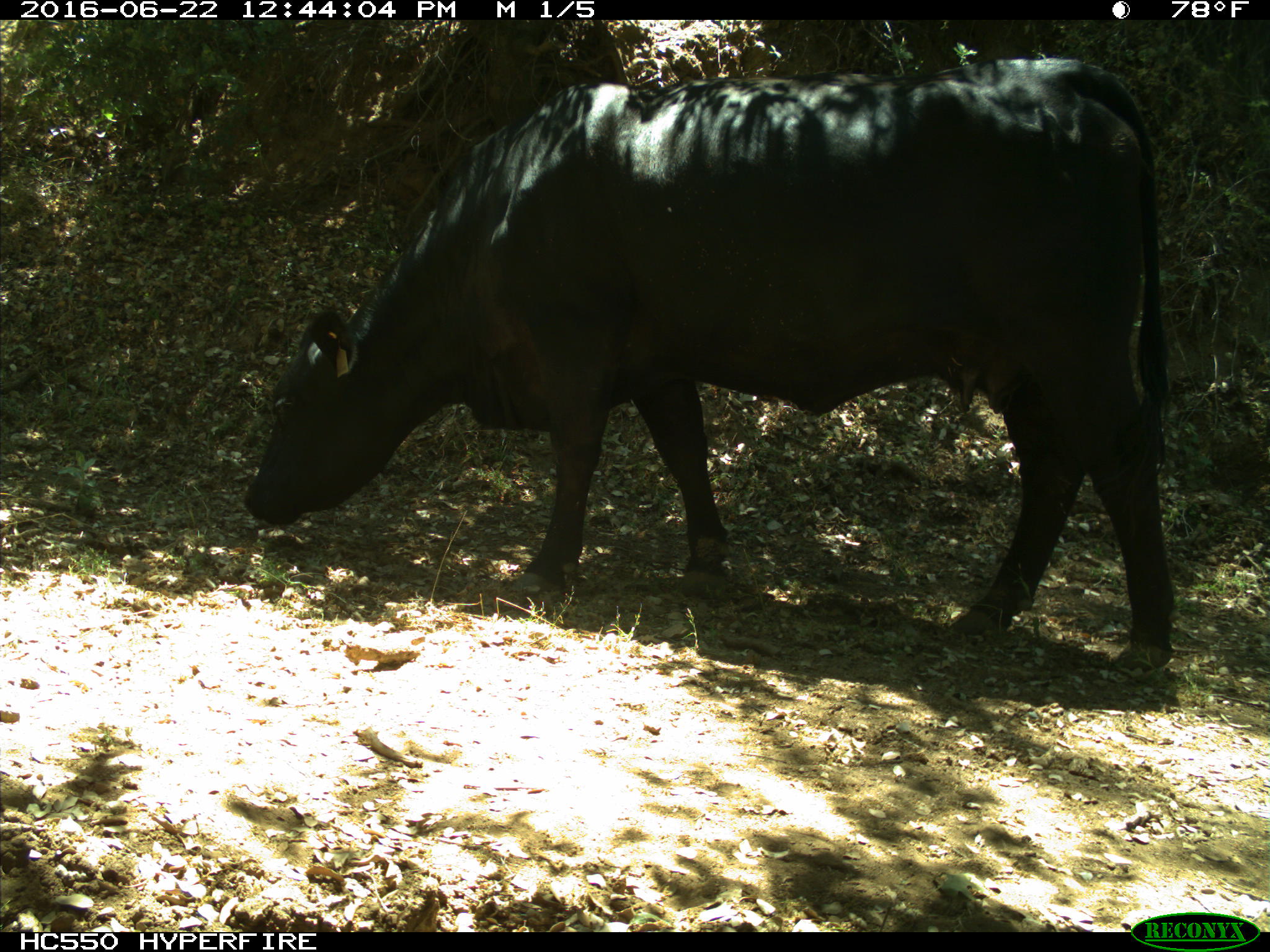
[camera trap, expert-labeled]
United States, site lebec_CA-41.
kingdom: Animalia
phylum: Chordata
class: Mammalia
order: Artiodactyla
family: Bovidae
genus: Bos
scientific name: Bos taurus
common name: domestic cow